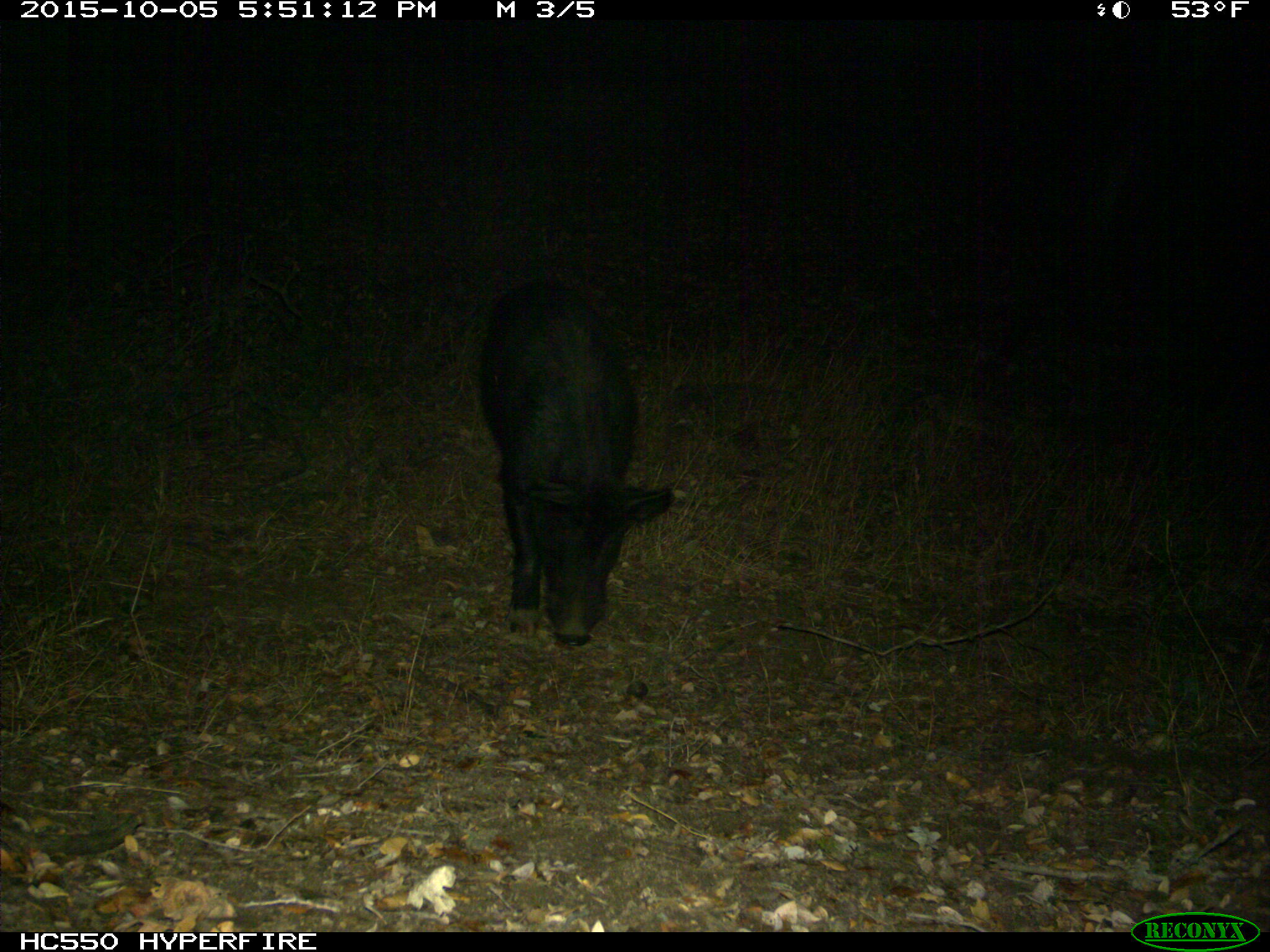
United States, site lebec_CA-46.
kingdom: Animalia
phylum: Chordata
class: Mammalia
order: Artiodactyla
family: Suidae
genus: Sus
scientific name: Sus scrofa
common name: wild boar